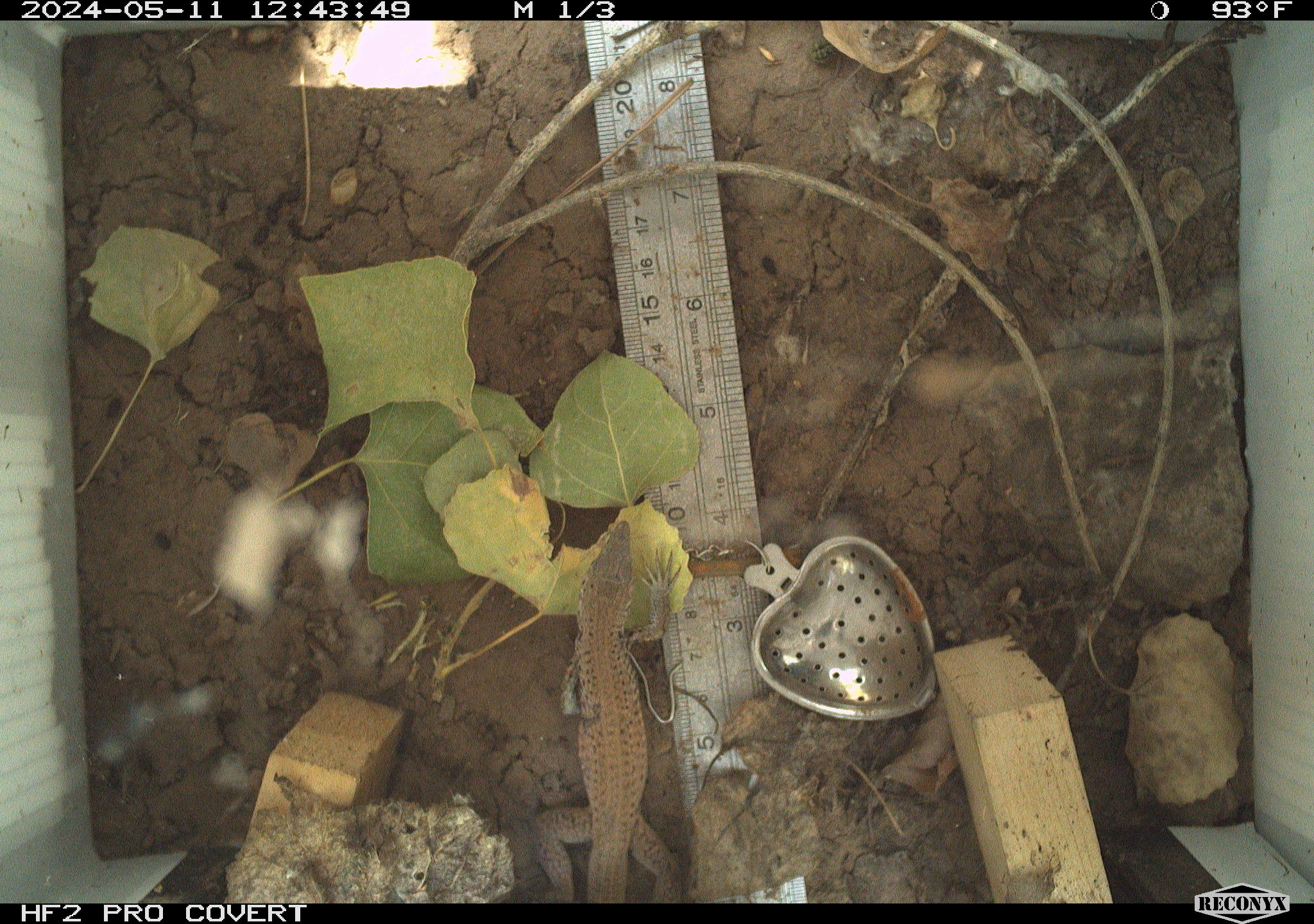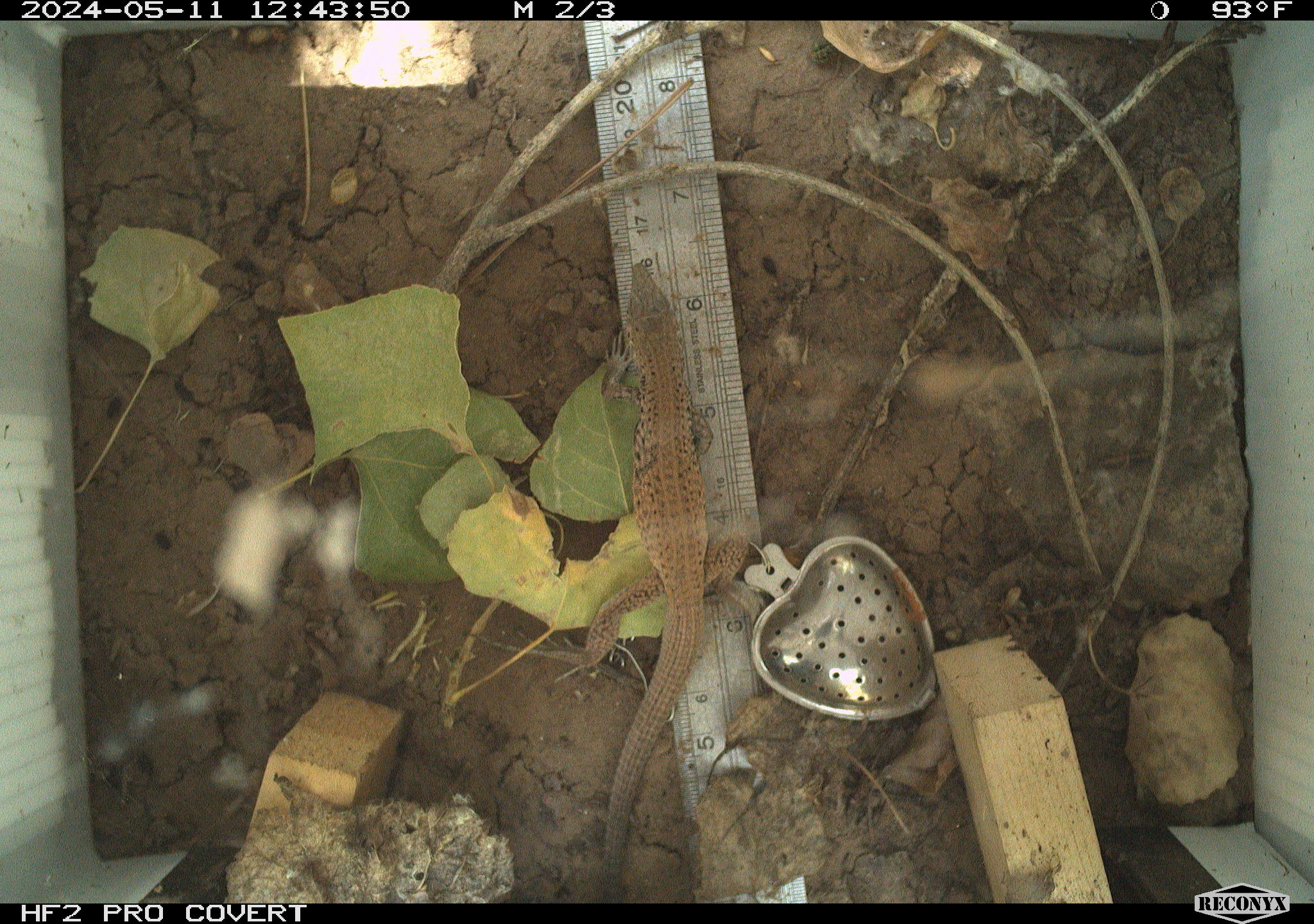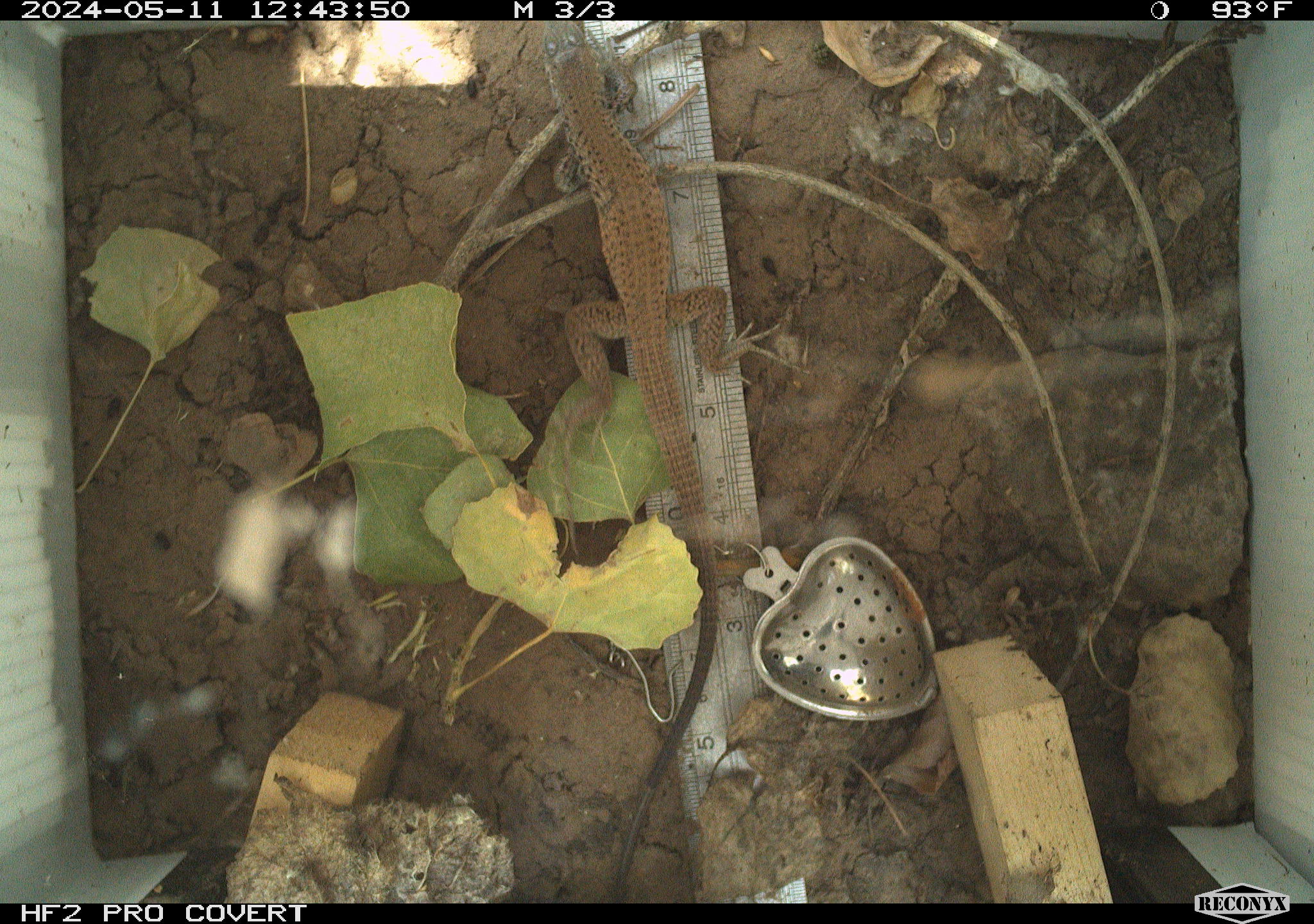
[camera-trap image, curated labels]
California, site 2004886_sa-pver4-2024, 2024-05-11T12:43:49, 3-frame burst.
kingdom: Animalia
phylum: Chordata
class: Reptilia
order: Squamata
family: Teiidae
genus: Aspidoscelis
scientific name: Aspidoscelis tigris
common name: western whiptail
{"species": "western whiptail (Aspidoscelis tigris)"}